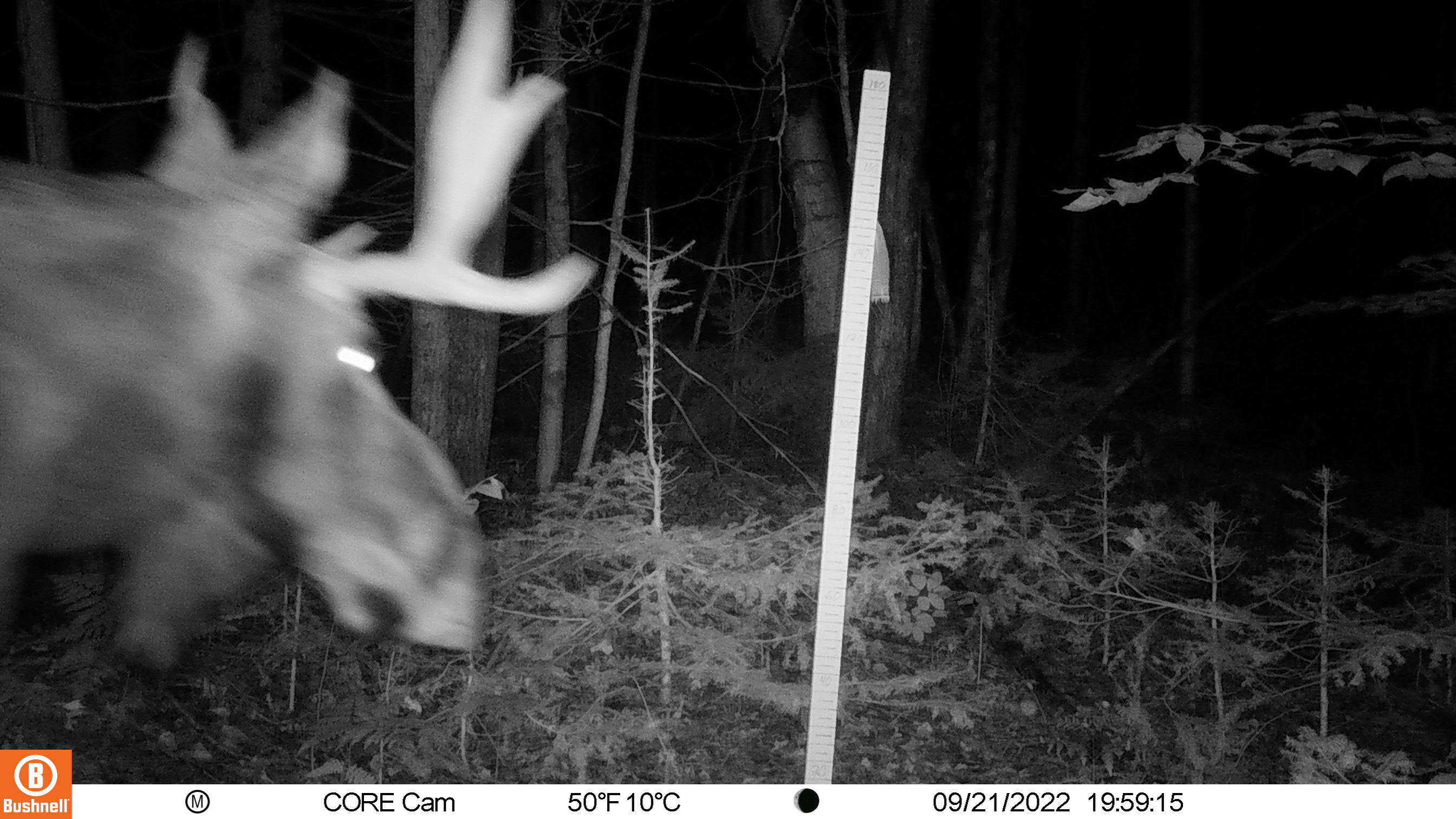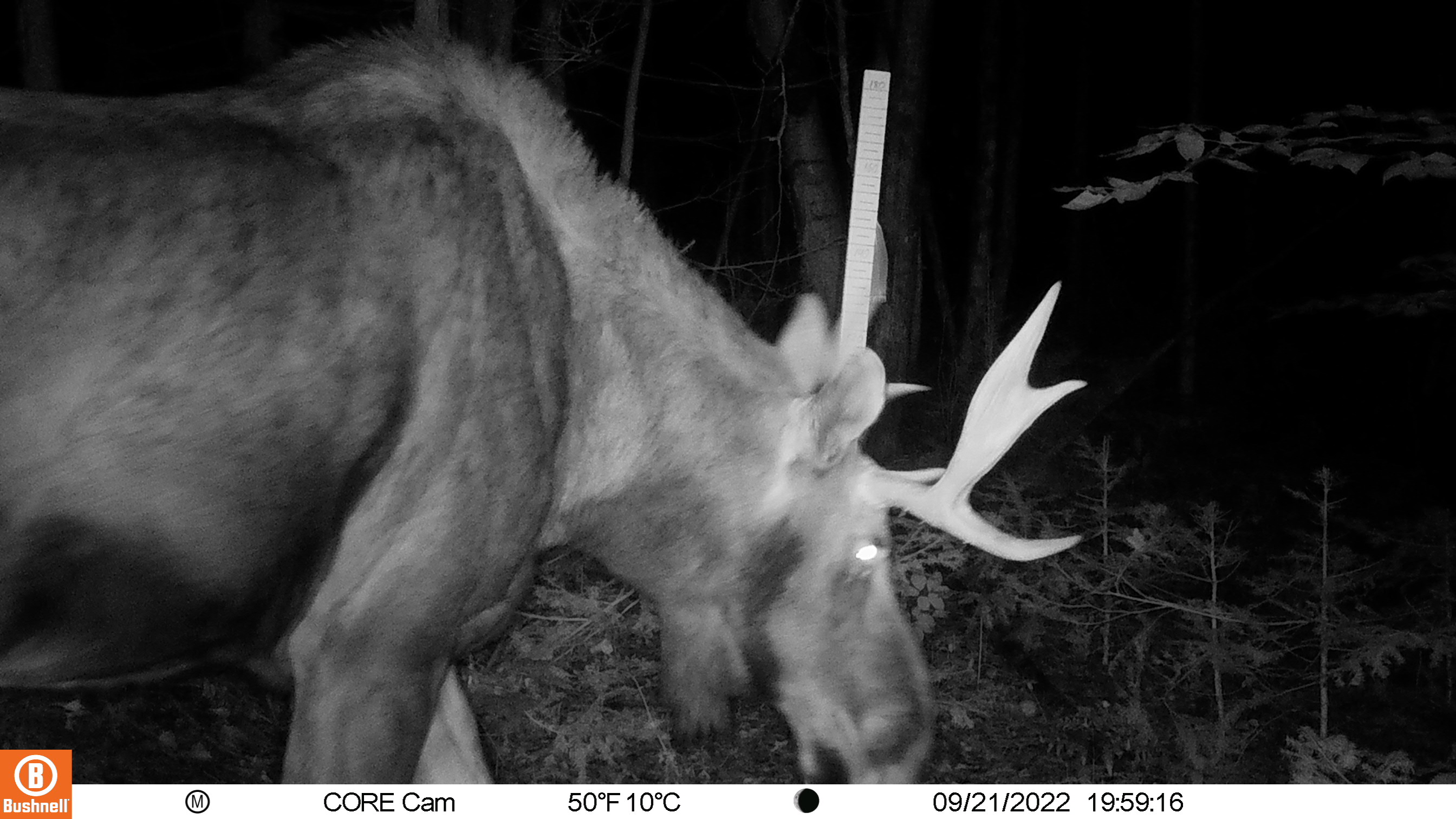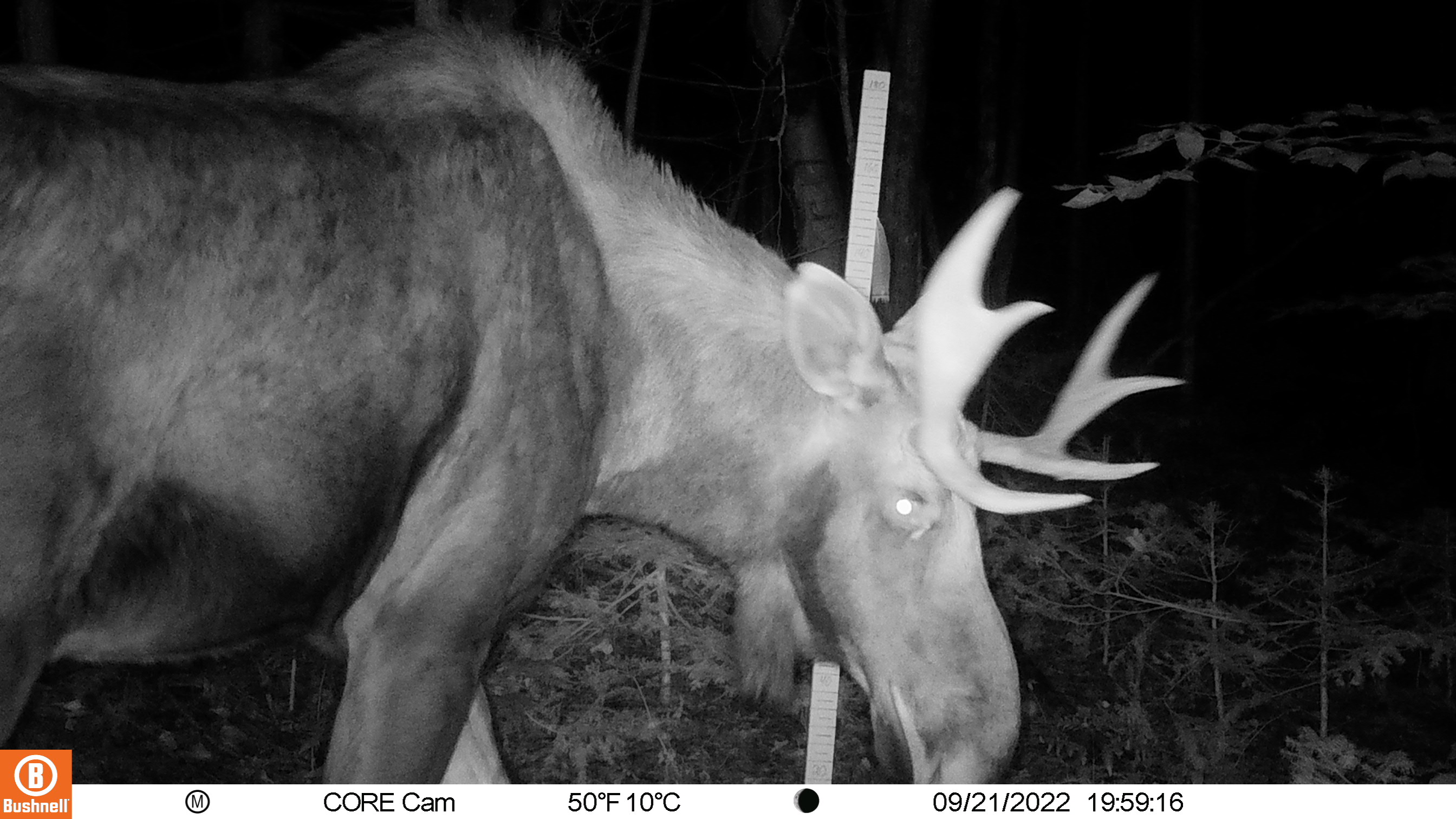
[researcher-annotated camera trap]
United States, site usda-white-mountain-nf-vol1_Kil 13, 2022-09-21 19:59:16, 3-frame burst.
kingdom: Animalia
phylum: Chordata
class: Mammalia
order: Artiodactyla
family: Cervidae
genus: Alces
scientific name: Alces alces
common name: moose